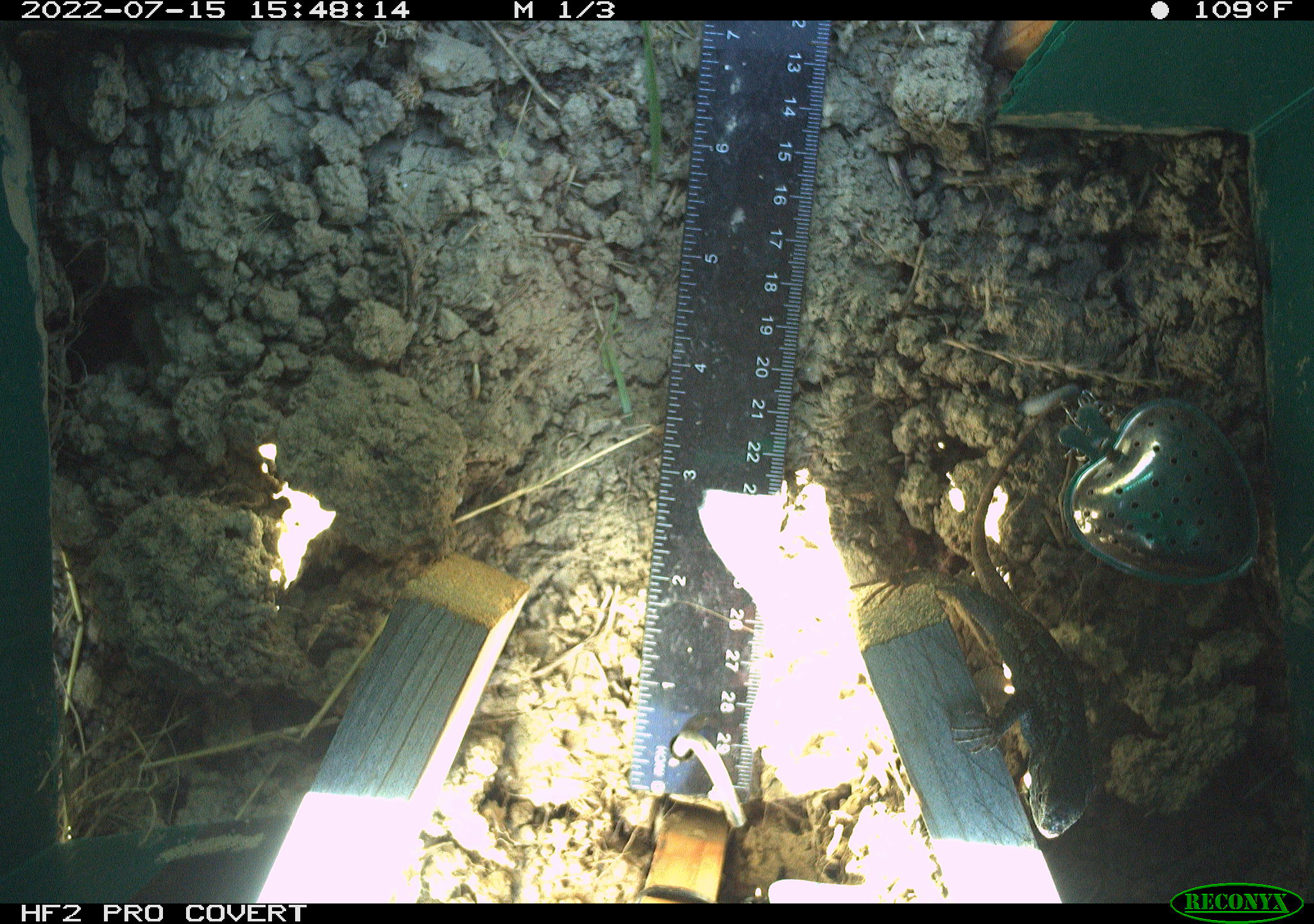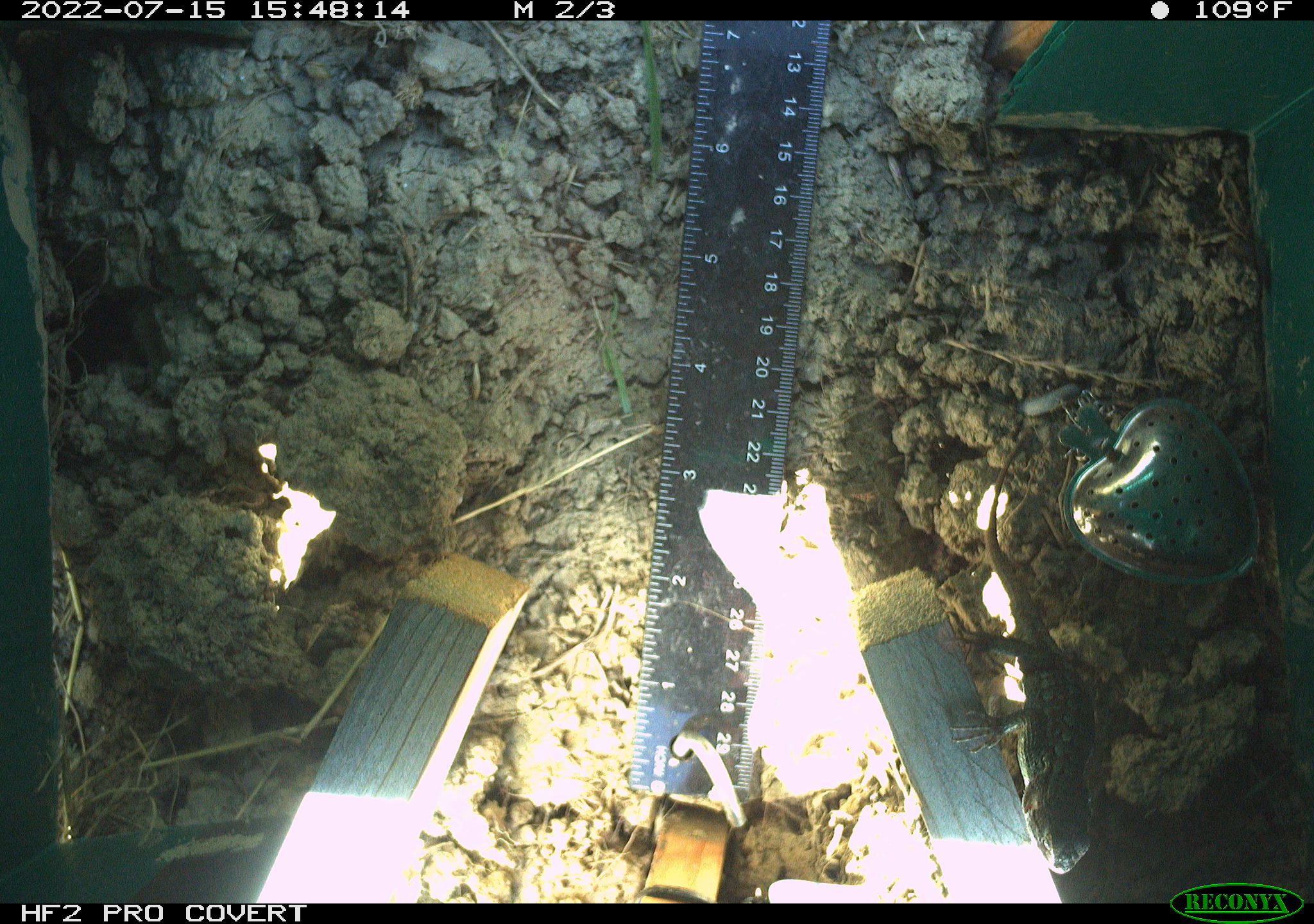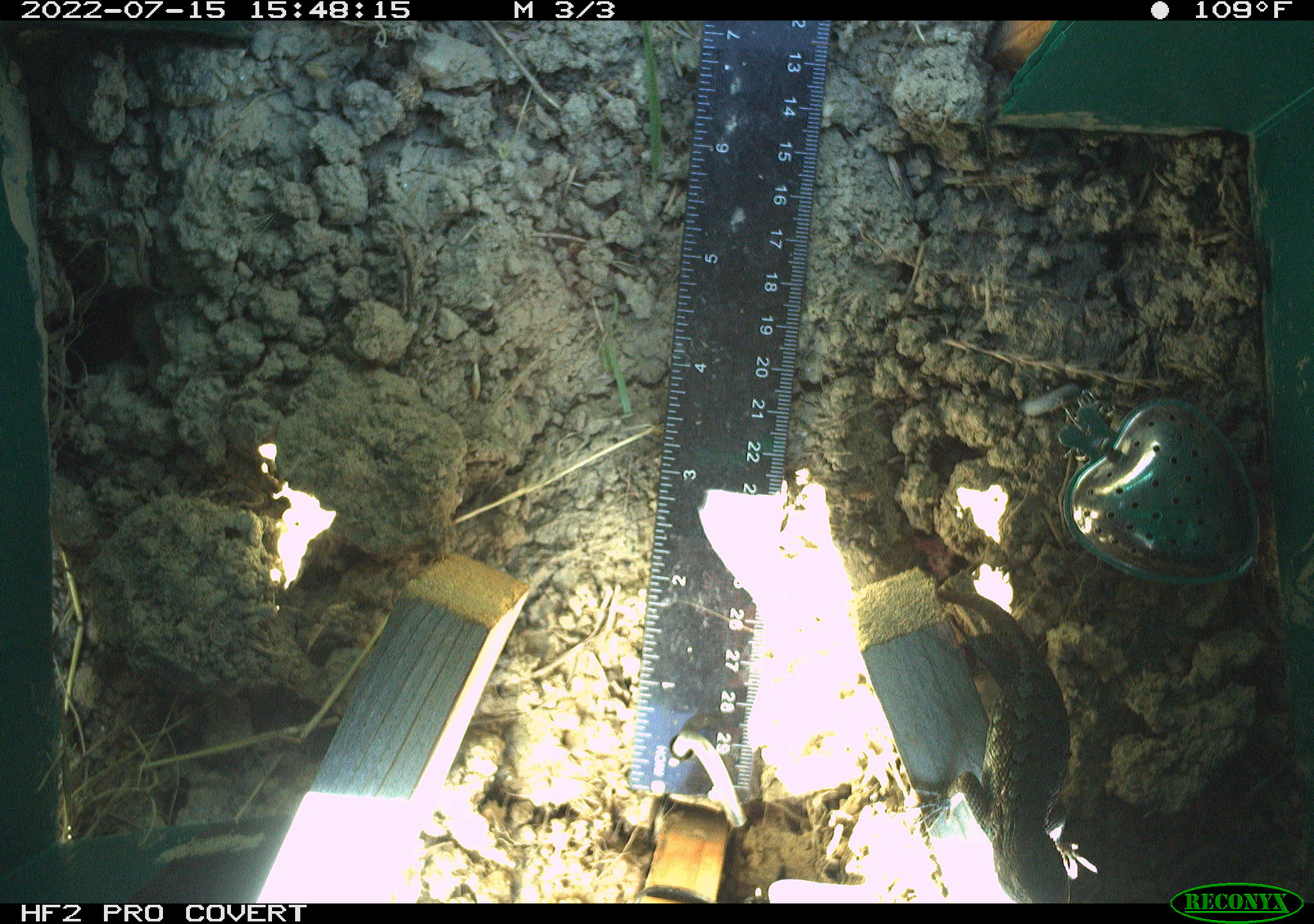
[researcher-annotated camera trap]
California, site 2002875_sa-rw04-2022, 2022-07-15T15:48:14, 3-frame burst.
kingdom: Animalia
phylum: Chordata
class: Reptilia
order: Squamata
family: Phrynosomatidae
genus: Sceloporus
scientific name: Sceloporus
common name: spiny lizards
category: sceloporus species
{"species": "sceloporus species (spiny lizards) (Sceloporus)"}